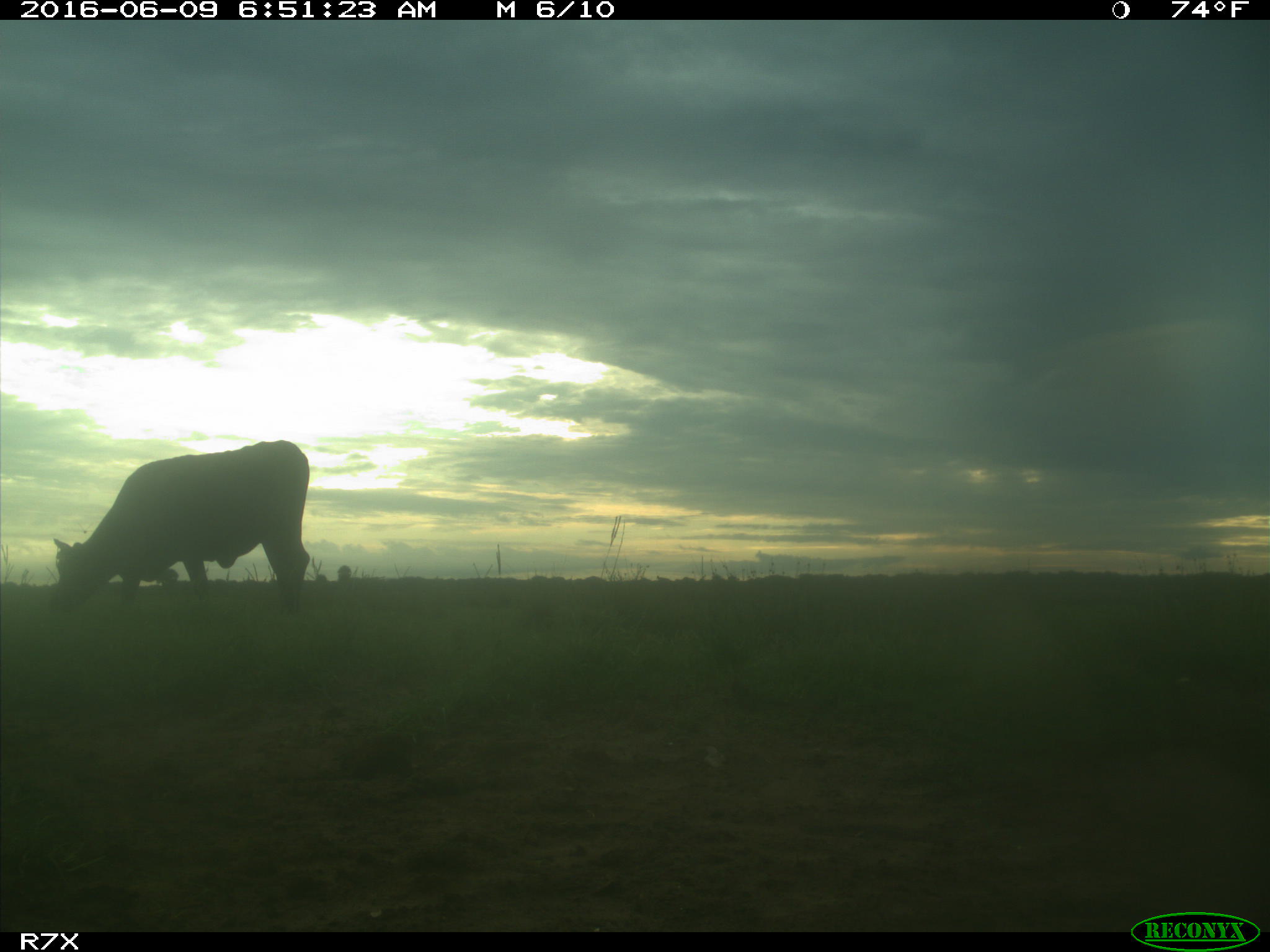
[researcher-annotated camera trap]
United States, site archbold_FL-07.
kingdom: Animalia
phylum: Chordata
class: Mammalia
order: Artiodactyla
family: Bovidae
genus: Bos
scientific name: Bos taurus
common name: domestic cow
Bos taurus (domestic cow).